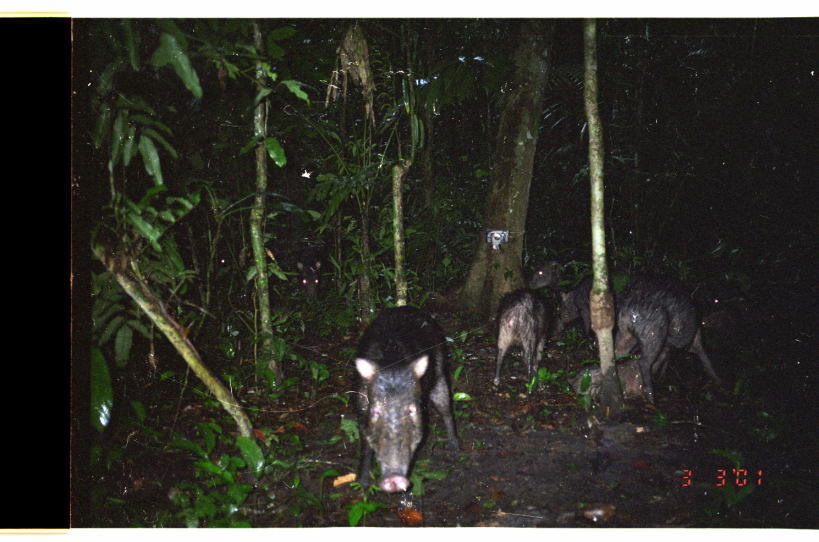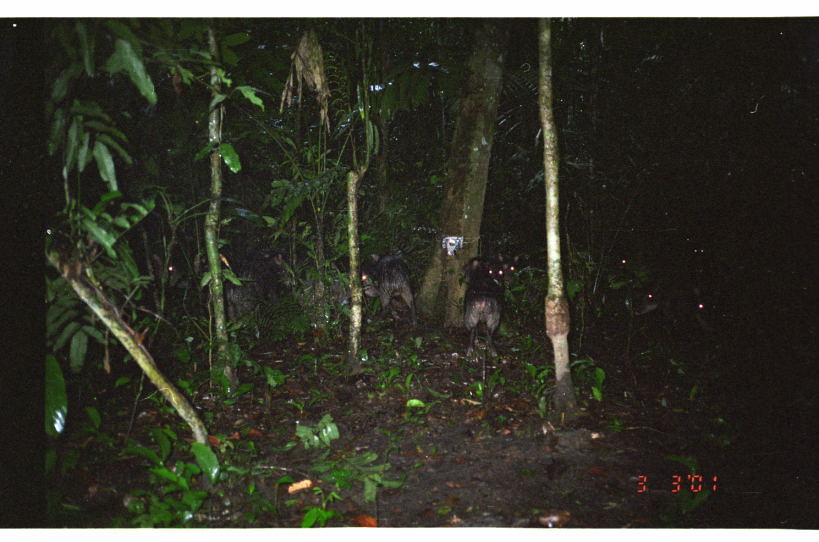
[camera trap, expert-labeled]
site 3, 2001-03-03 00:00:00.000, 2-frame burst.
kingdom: Animalia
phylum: Chordata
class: Mammalia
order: Artiodactyla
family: Tayassuidae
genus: Tayassu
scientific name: Tayassu pecari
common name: white-lipped peccary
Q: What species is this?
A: Tayassu pecari (white-lipped peccary).